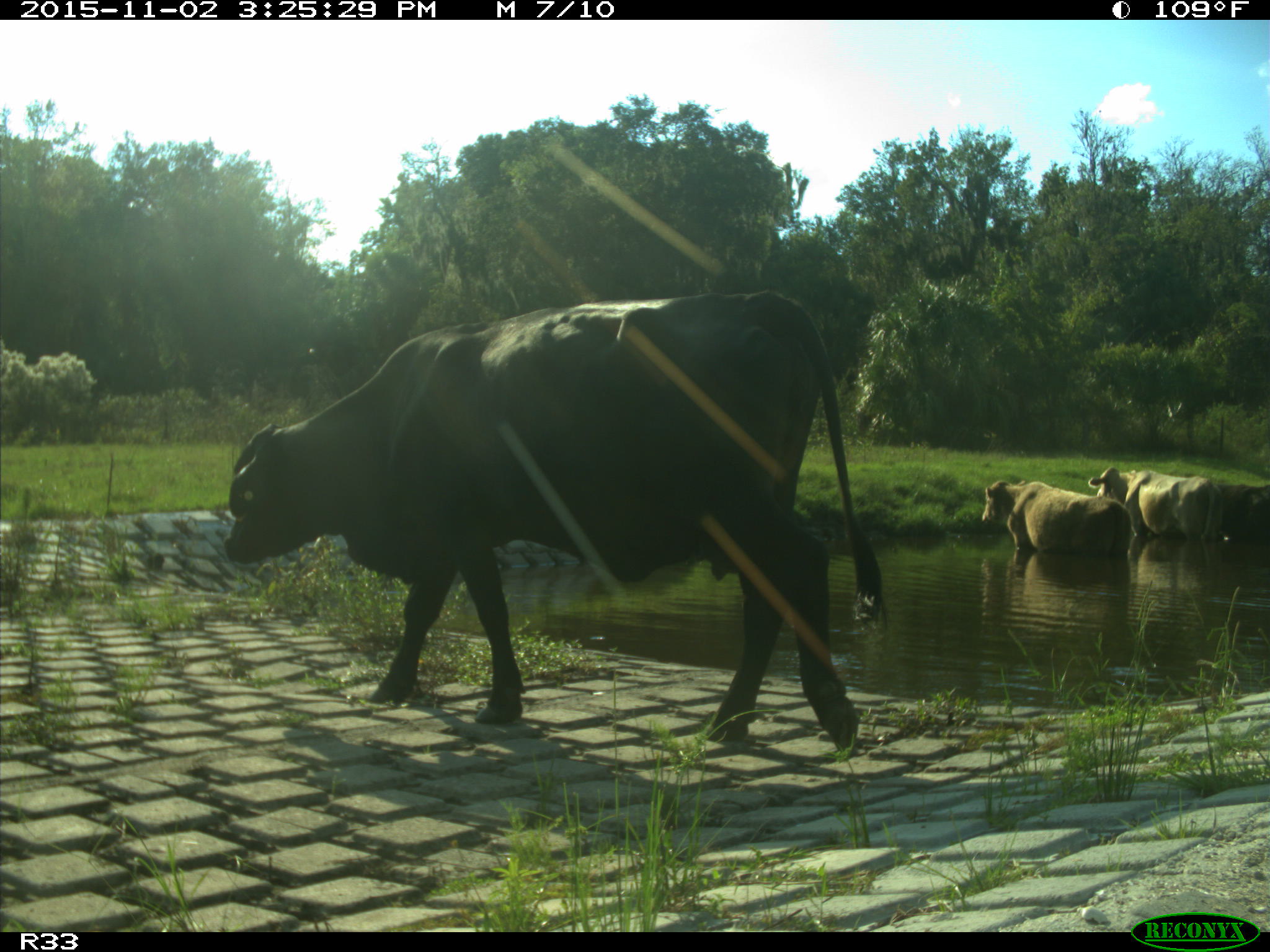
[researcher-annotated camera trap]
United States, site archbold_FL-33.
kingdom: Animalia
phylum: Chordata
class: Mammalia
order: Artiodactyla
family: Bovidae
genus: Bos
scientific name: Bos taurus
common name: domestic cow